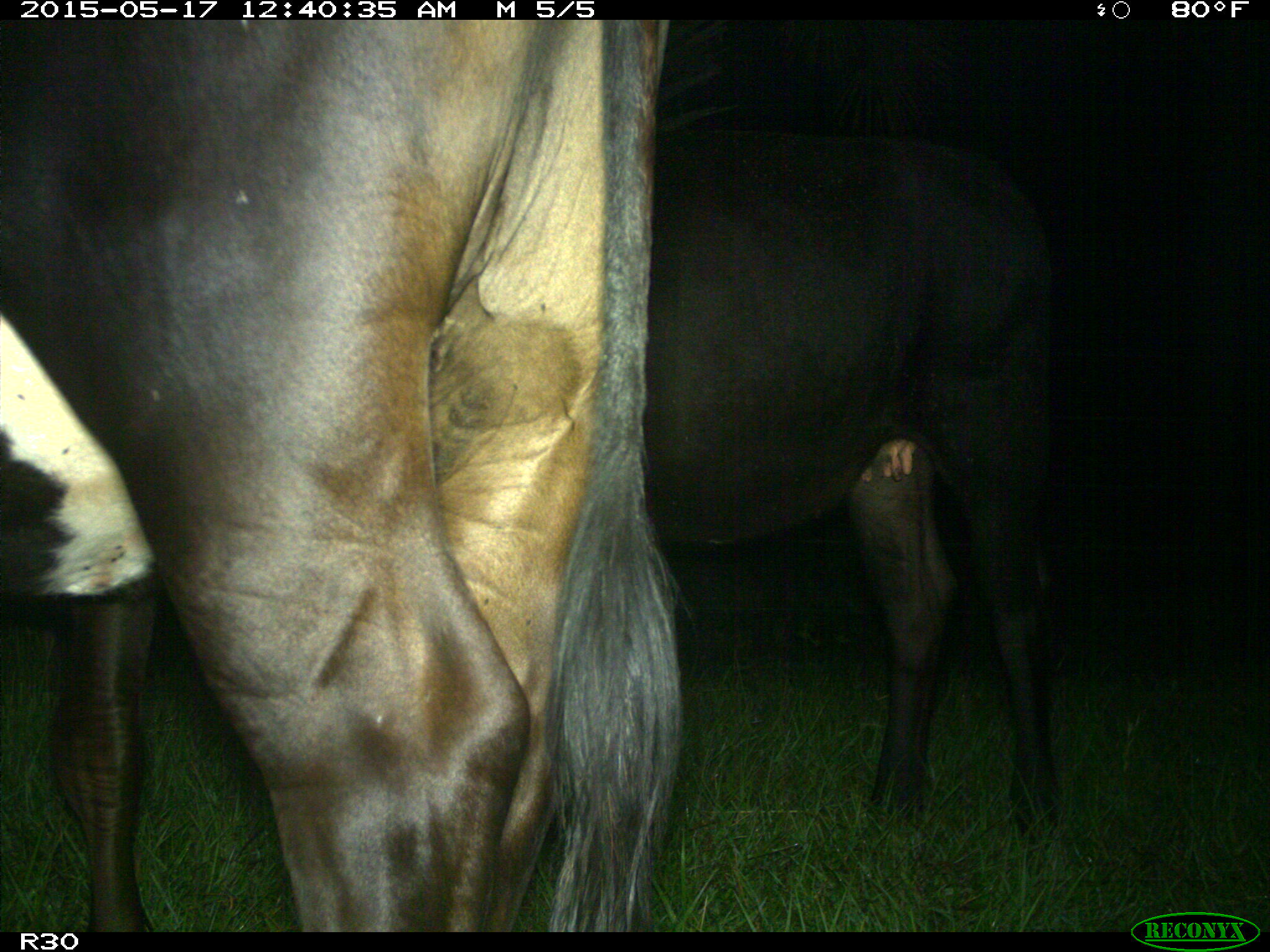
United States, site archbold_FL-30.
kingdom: Animalia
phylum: Chordata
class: Mammalia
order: Artiodactyla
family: Bovidae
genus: Bos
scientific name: Bos taurus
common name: domestic cow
Bos taurus (domestic cow).